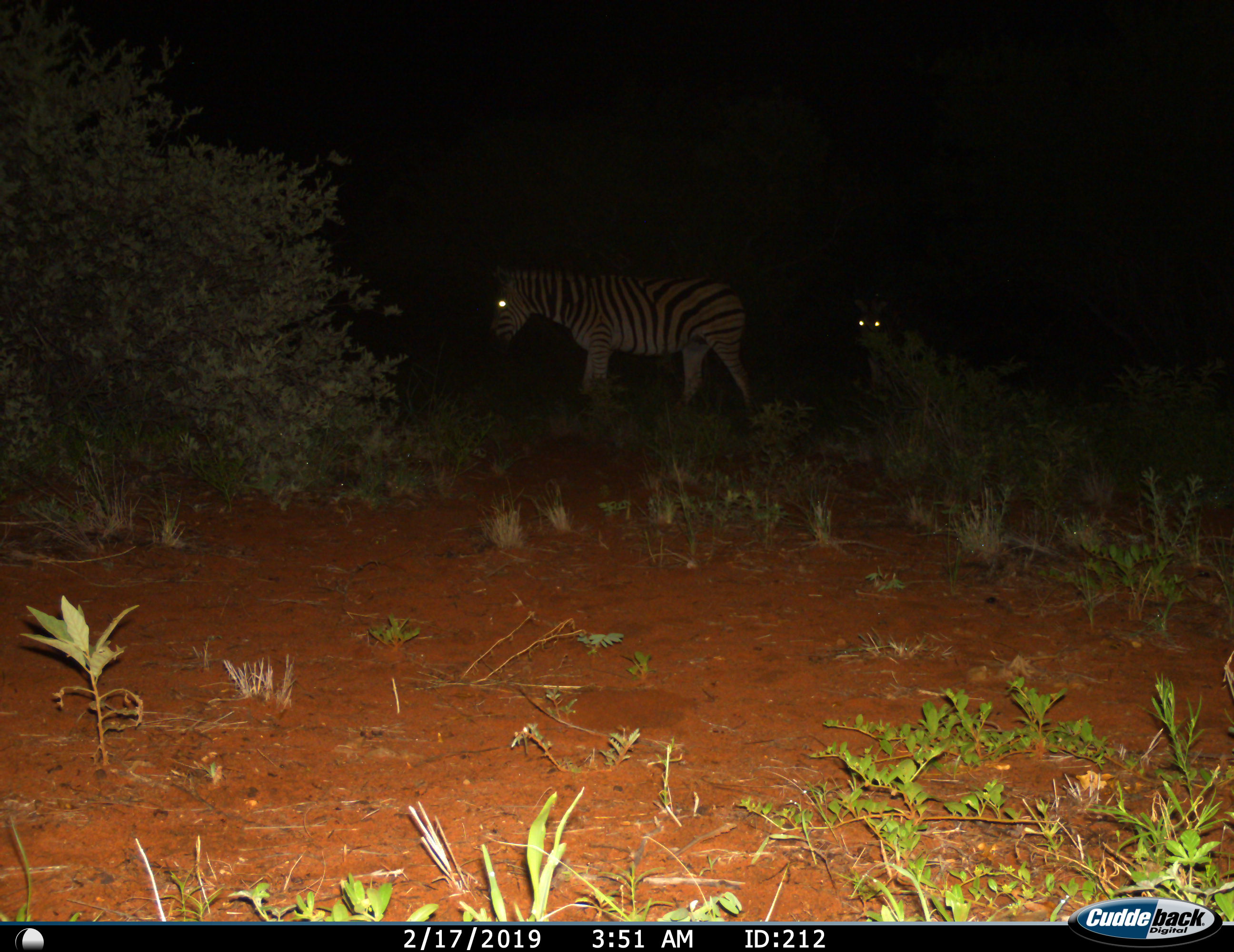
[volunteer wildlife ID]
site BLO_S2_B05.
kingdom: Animalia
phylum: Chordata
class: Mammalia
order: Perissodactyla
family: Equidae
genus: Equus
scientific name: Equus quagga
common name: plains zebra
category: zebraplains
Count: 2.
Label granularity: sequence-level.